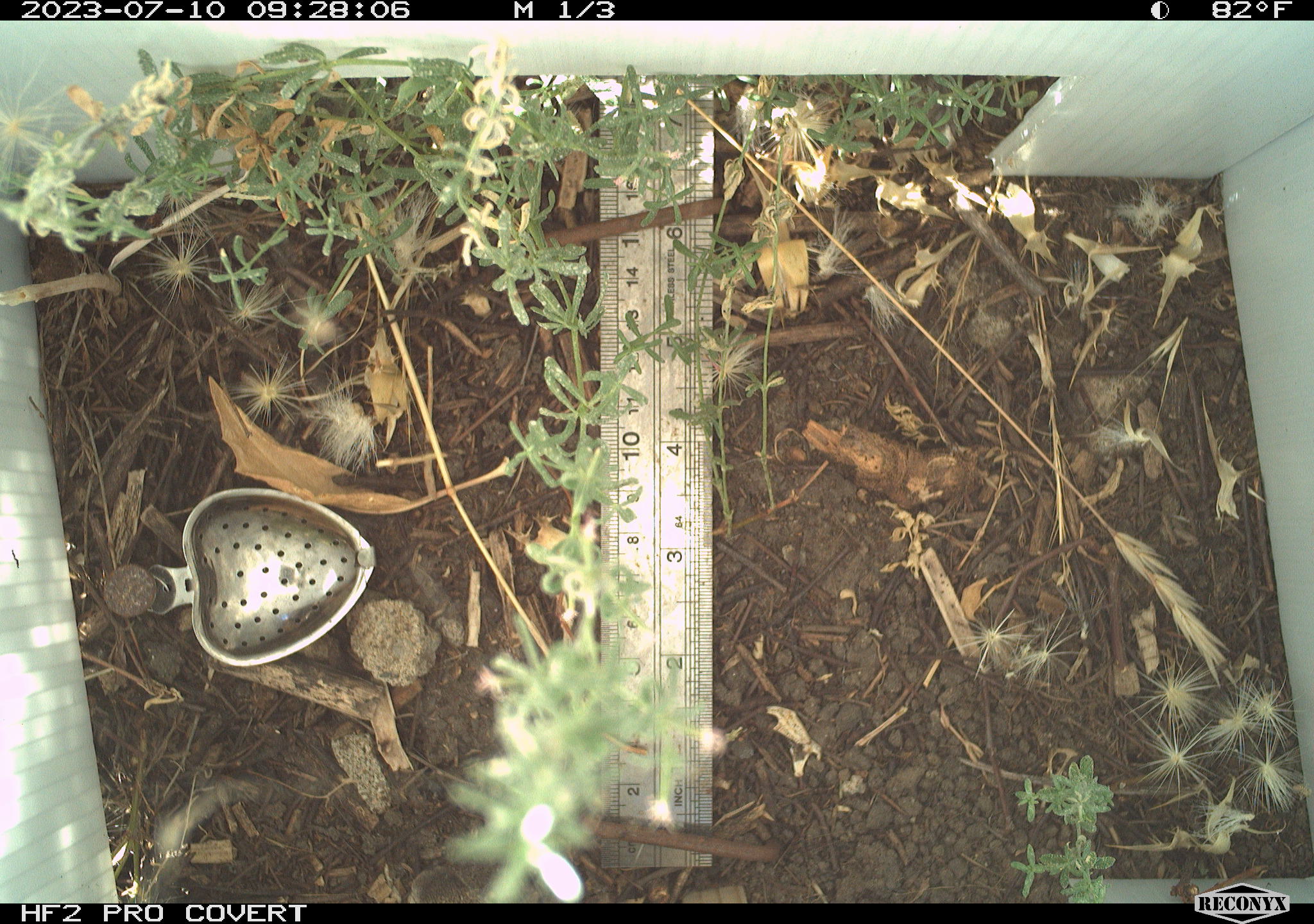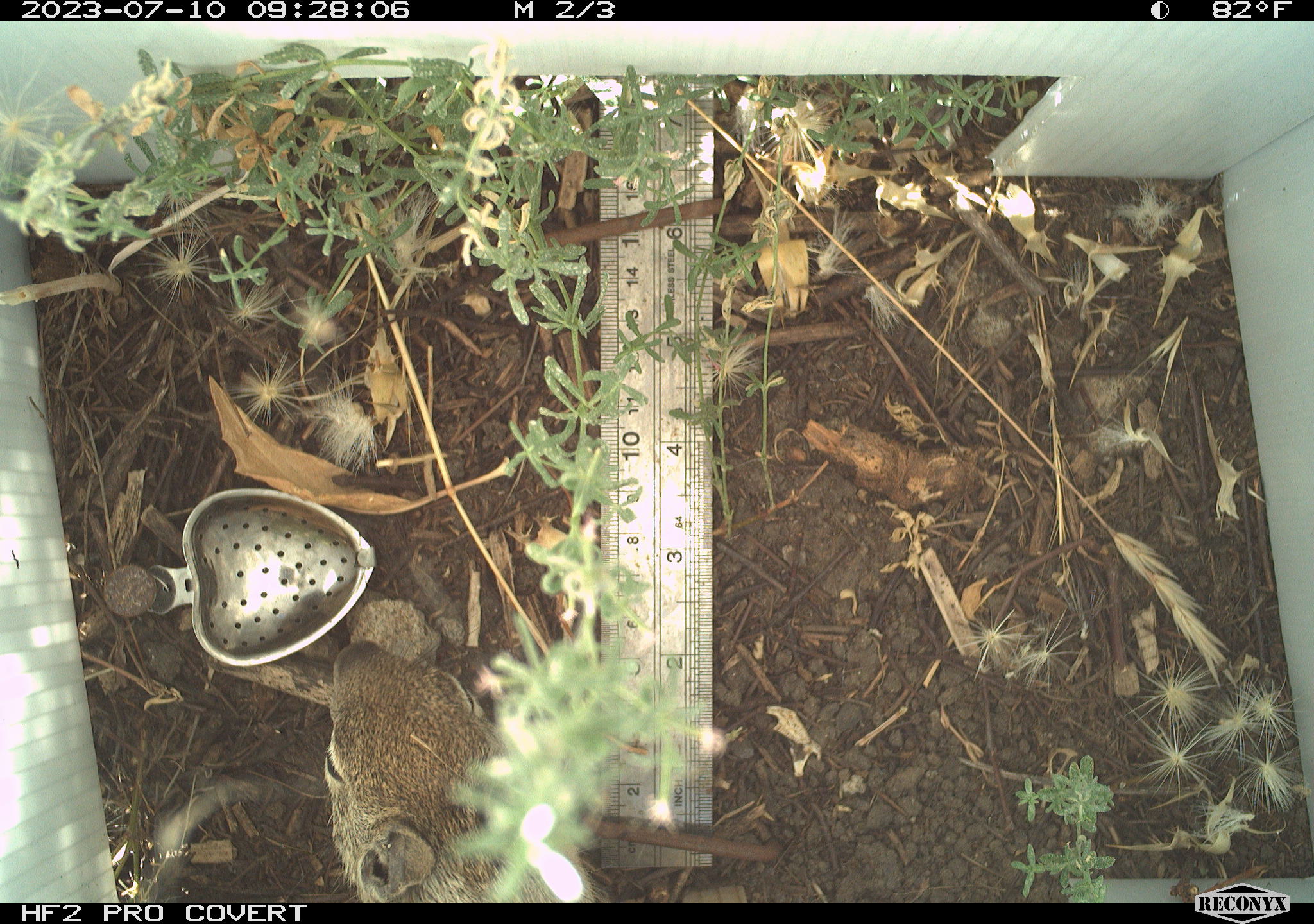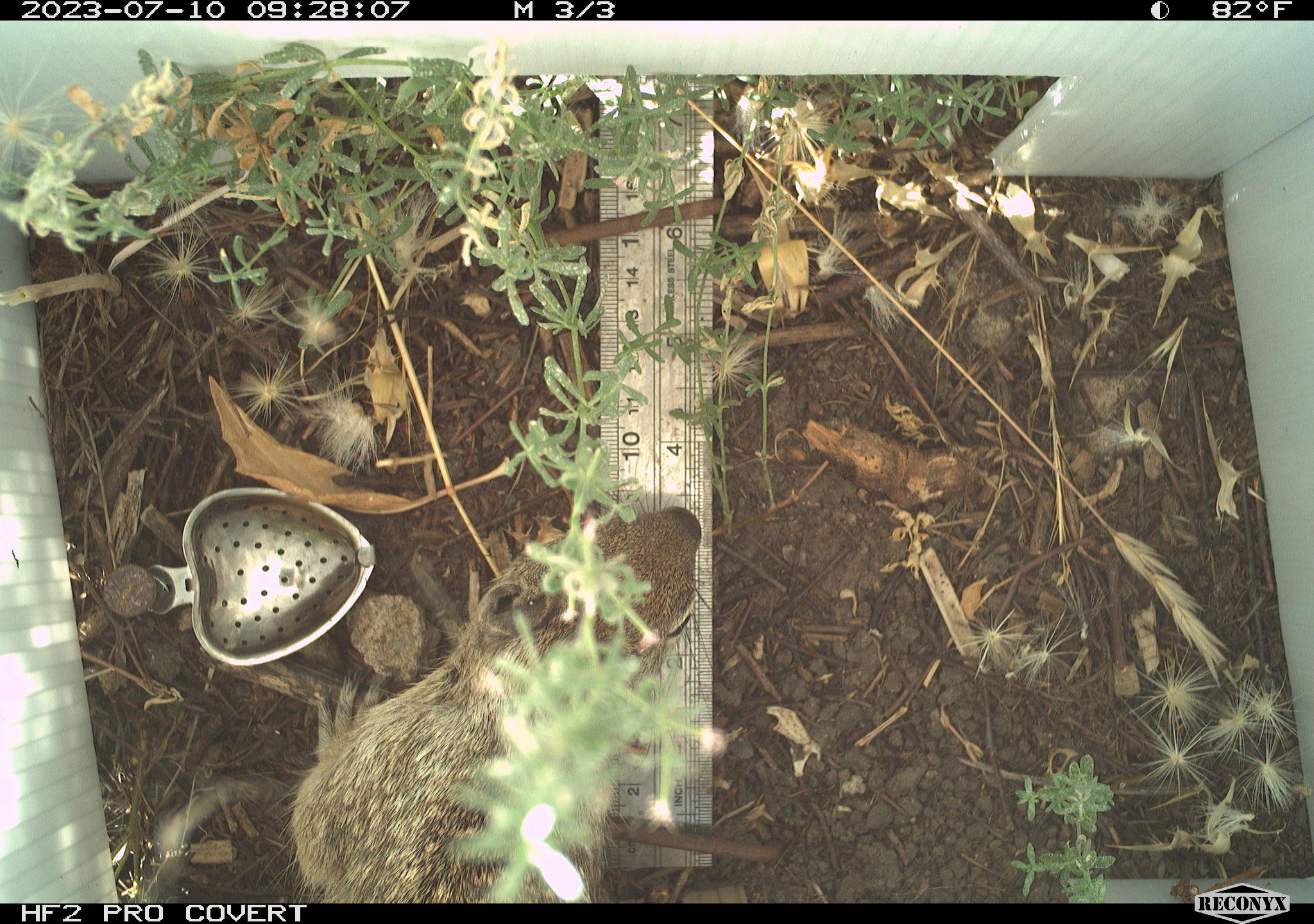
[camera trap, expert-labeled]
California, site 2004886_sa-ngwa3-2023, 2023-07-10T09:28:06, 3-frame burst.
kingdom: Animalia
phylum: Chordata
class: Mammalia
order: Rodentia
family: Sciuridae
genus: Otospermophilus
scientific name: Otospermophilus beecheyi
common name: california ground squirrel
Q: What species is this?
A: California ground squirrel (Otospermophilus beecheyi).